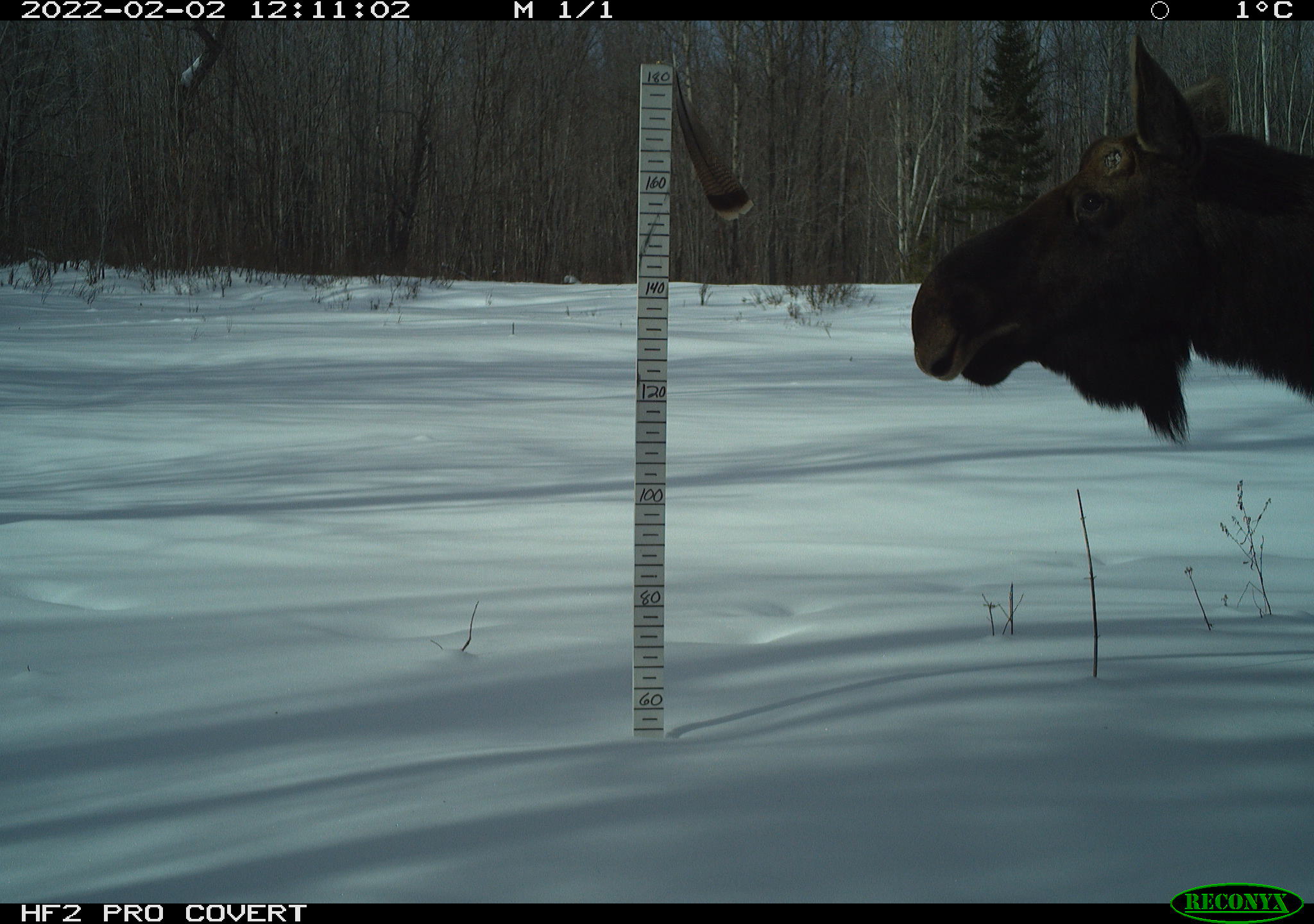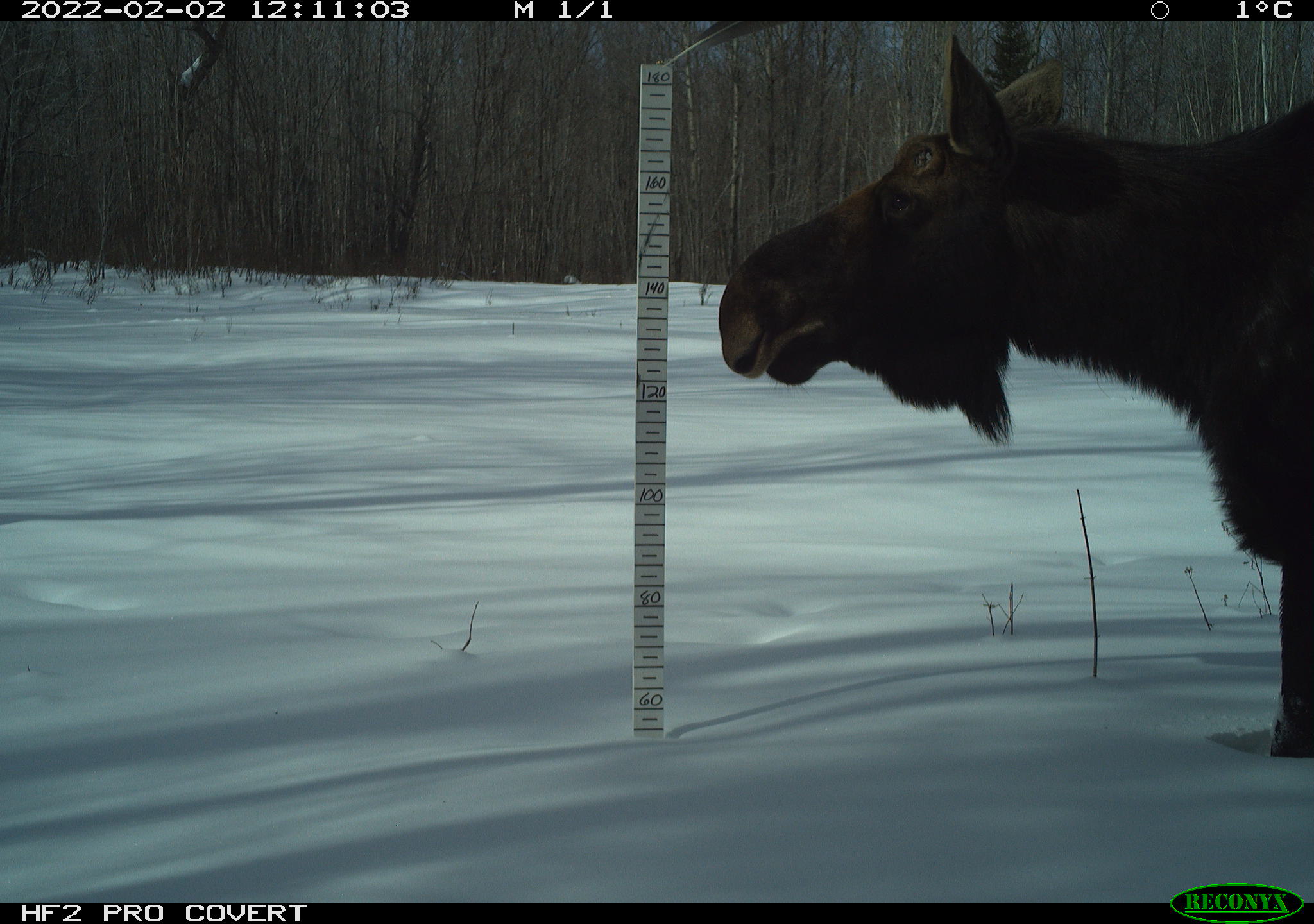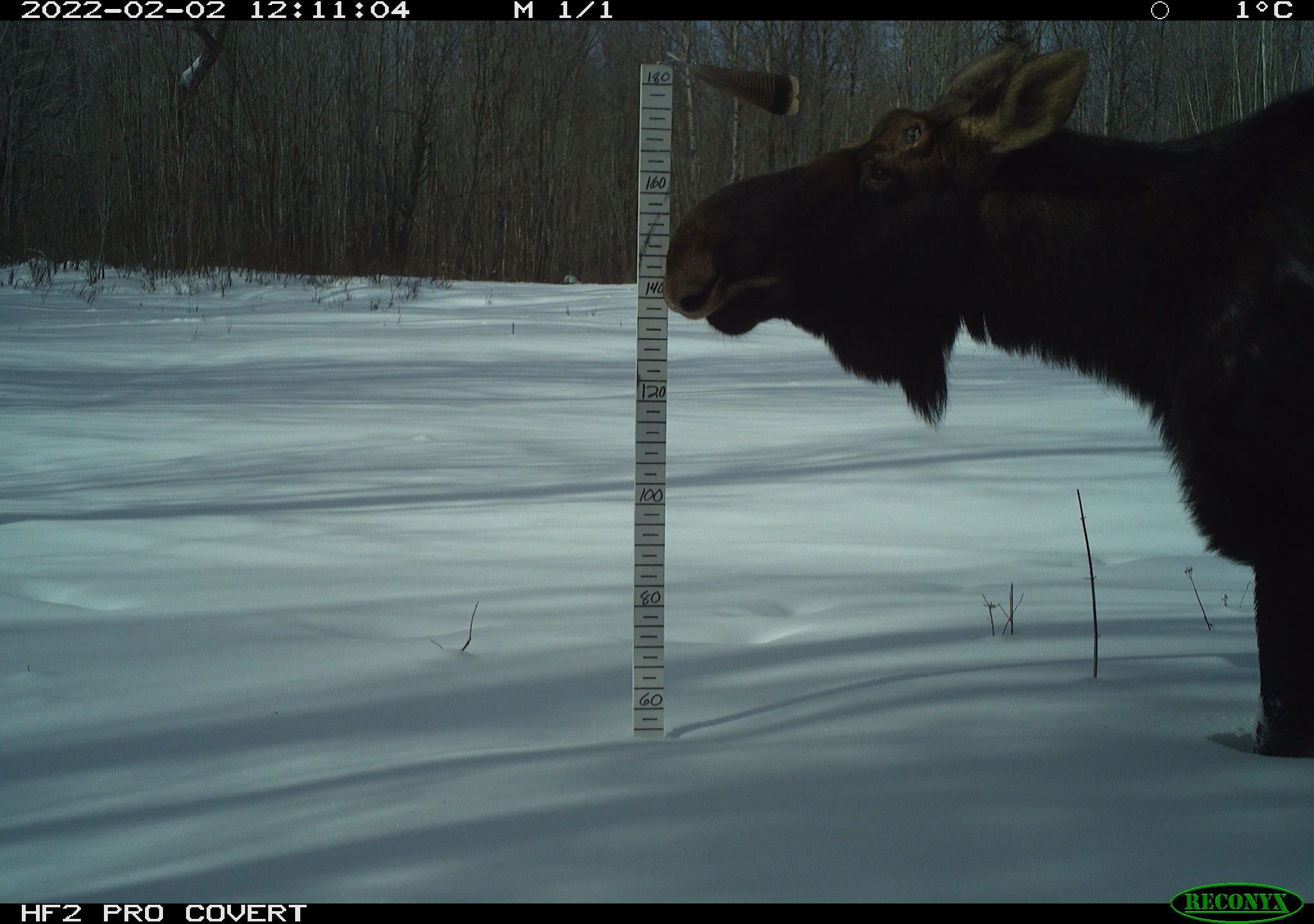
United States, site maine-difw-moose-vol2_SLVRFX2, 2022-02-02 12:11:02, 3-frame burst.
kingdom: Animalia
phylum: Chordata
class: Mammalia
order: Artiodactyla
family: Cervidae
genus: Alces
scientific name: Alces alces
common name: moose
Moose (Alces alces).